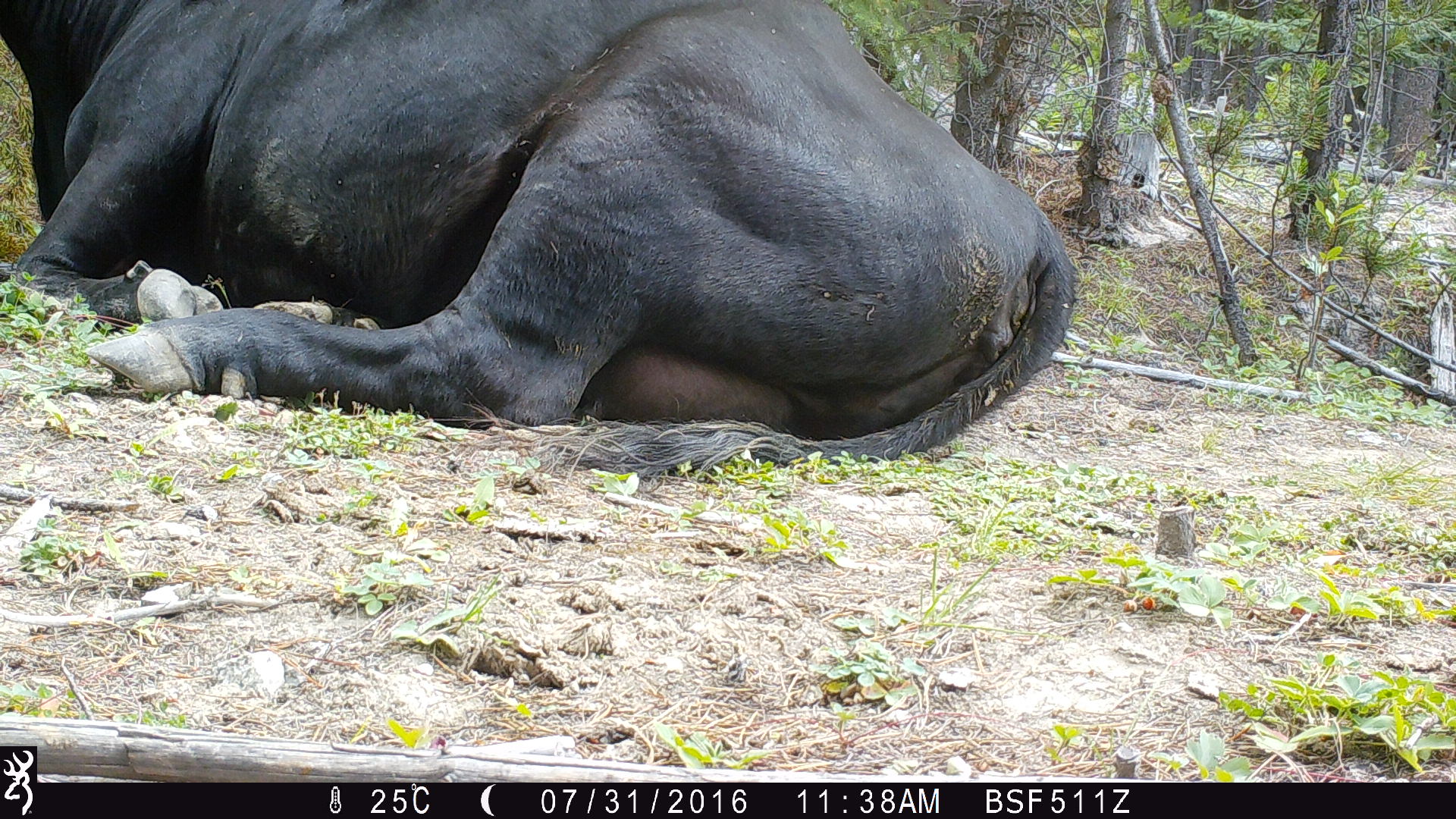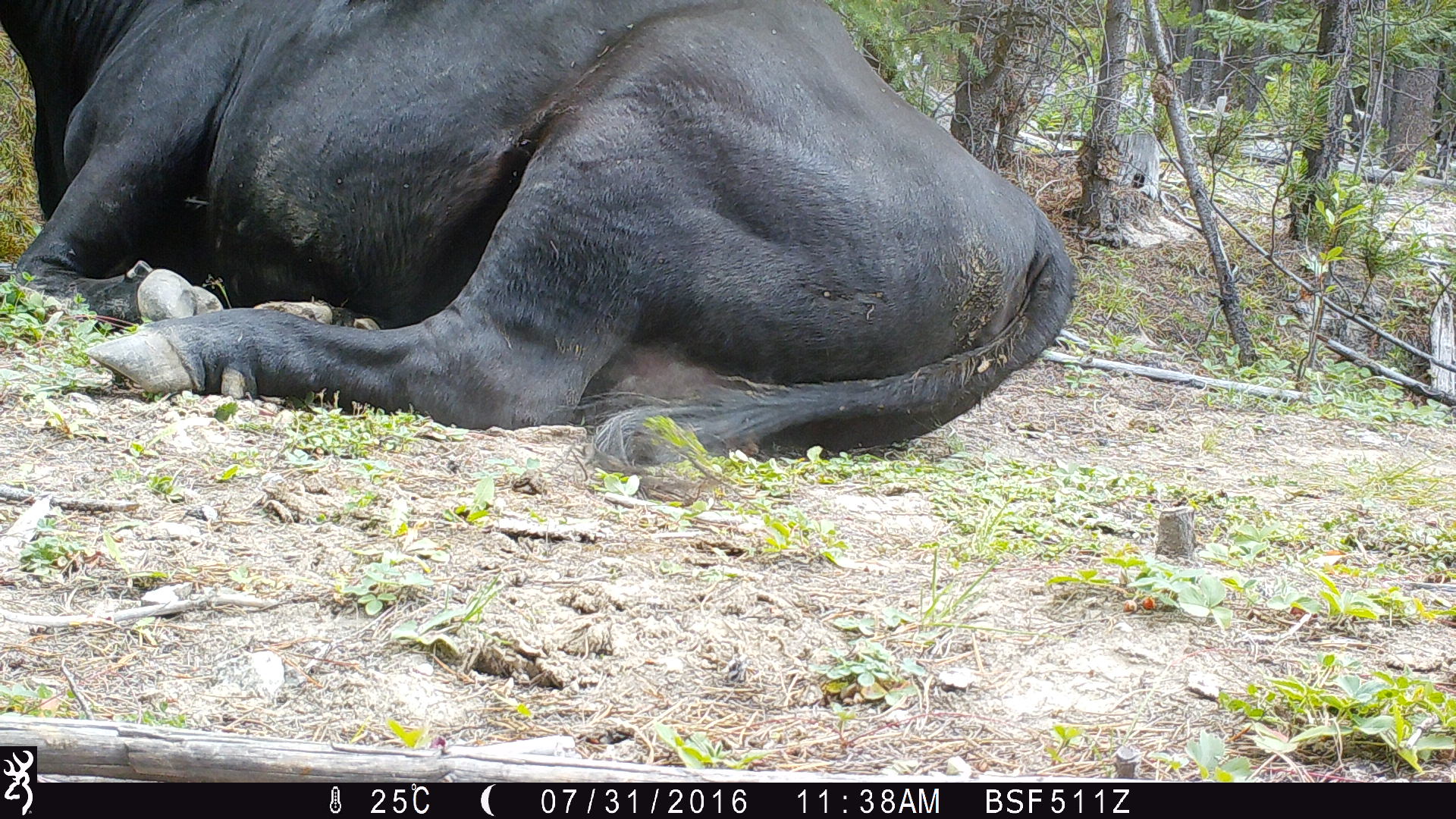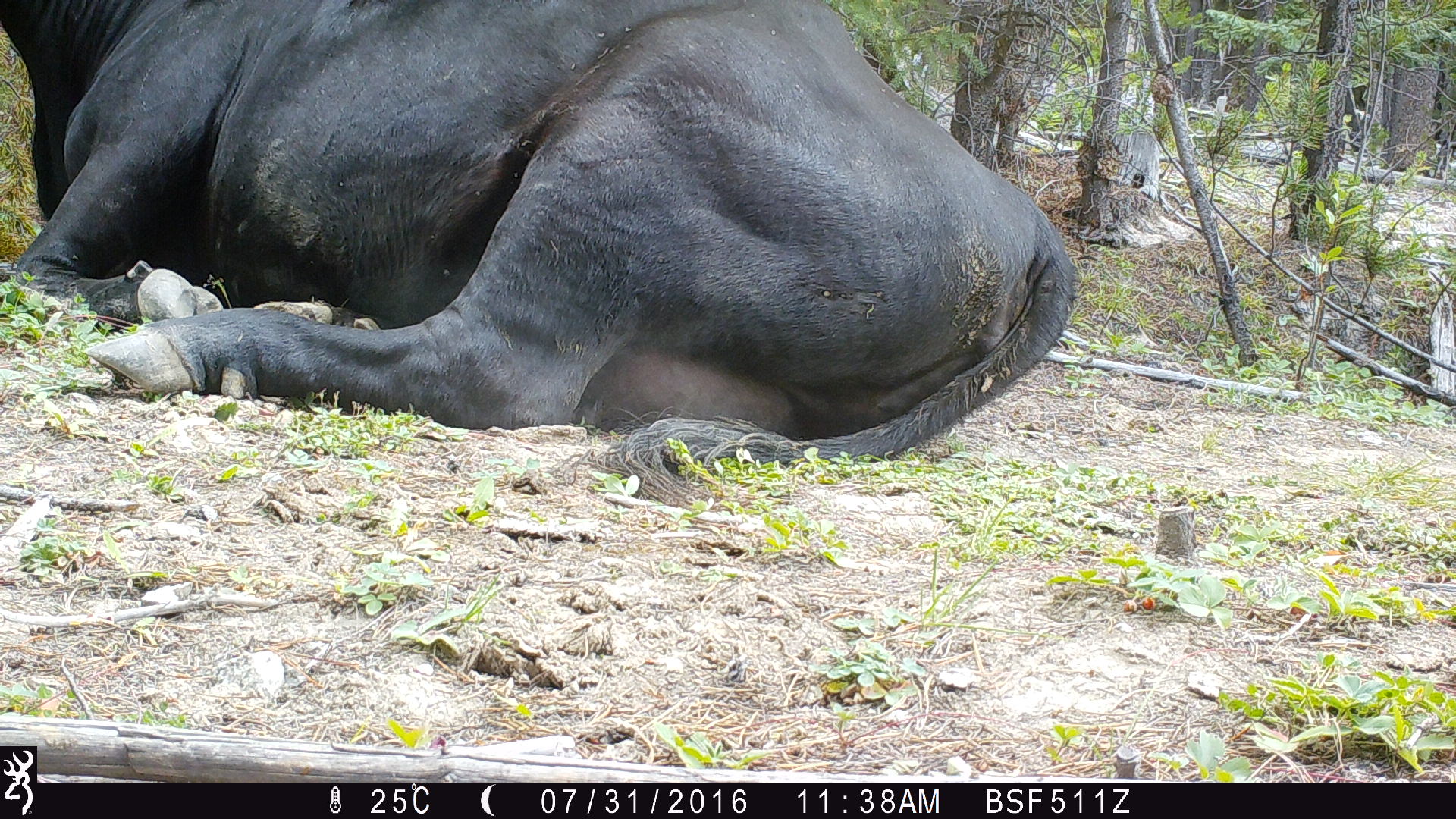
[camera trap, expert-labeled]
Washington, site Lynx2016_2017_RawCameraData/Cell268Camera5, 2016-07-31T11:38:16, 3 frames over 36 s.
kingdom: Animalia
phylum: Chordata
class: Mammalia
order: Artiodactyla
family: Bovidae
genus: Bos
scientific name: Bos taurus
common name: domestic cattle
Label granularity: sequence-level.